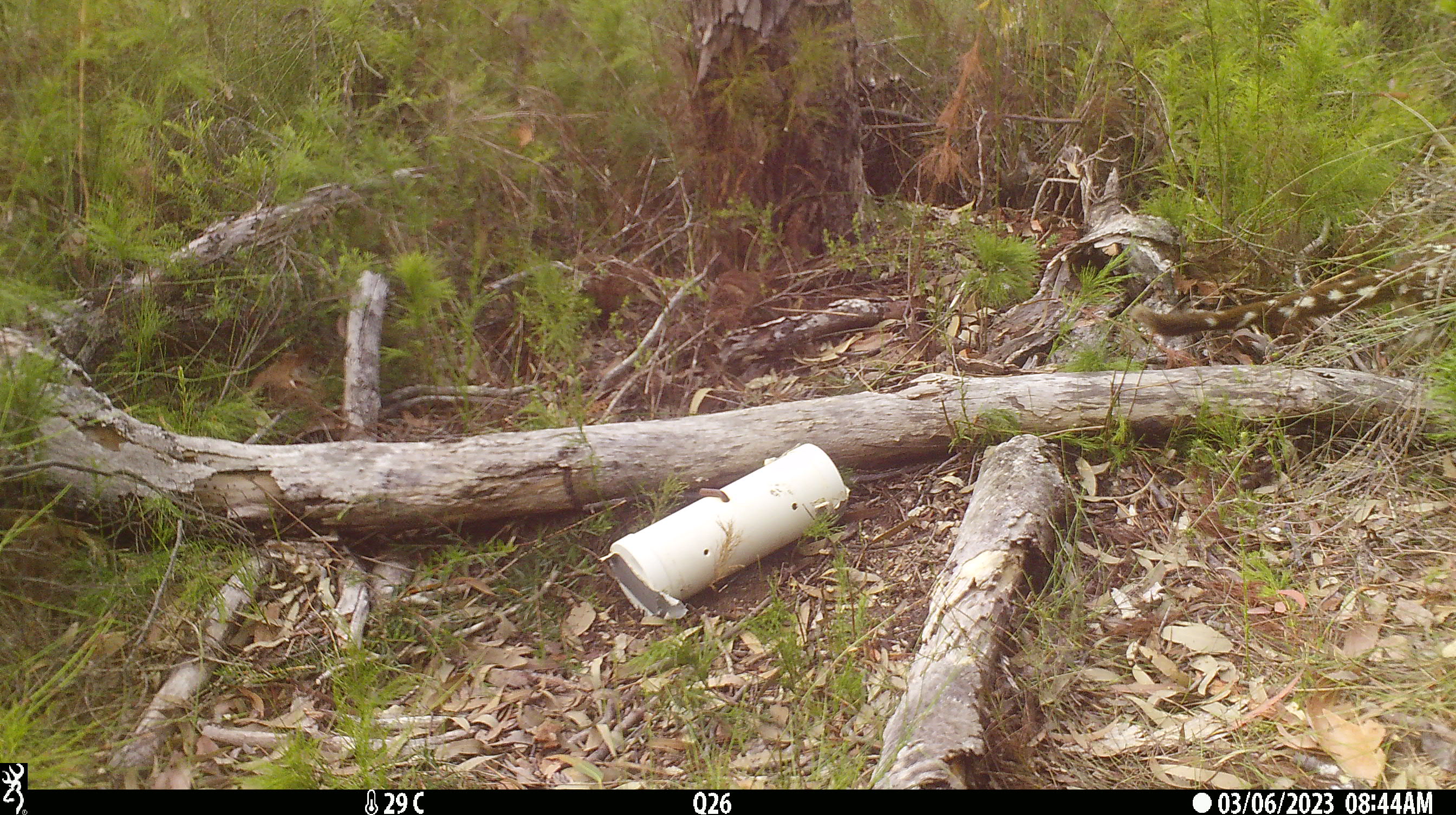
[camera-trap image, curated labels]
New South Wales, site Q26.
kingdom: Animalia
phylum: Chordata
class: Mammalia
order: Dasyuromorphia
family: Dasyuridae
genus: Dasyurus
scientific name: Dasyurus maculatus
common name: spotted-tailed quoll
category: quoll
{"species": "quoll (spotted-tailed quoll) (Dasyurus maculatus)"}